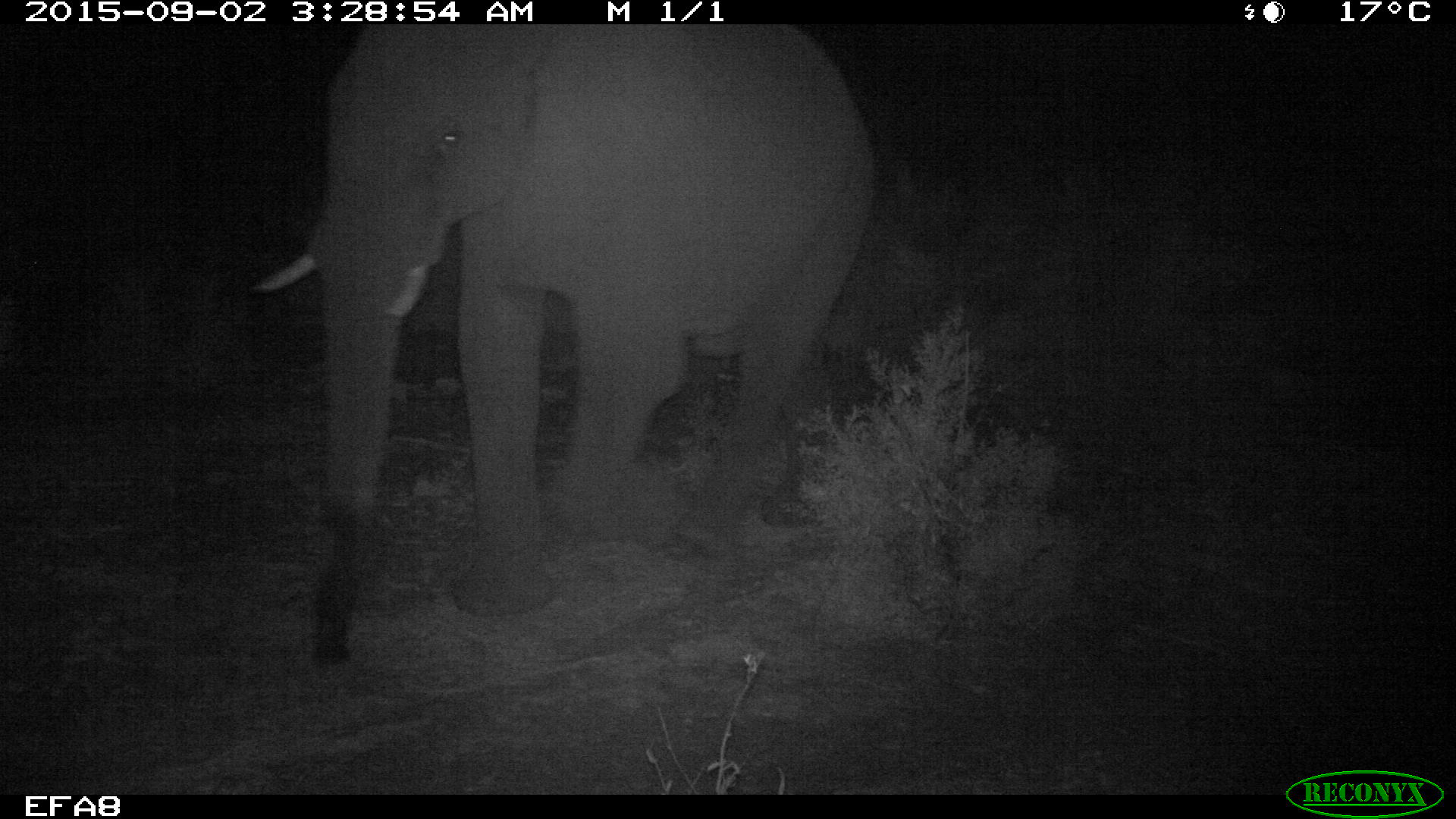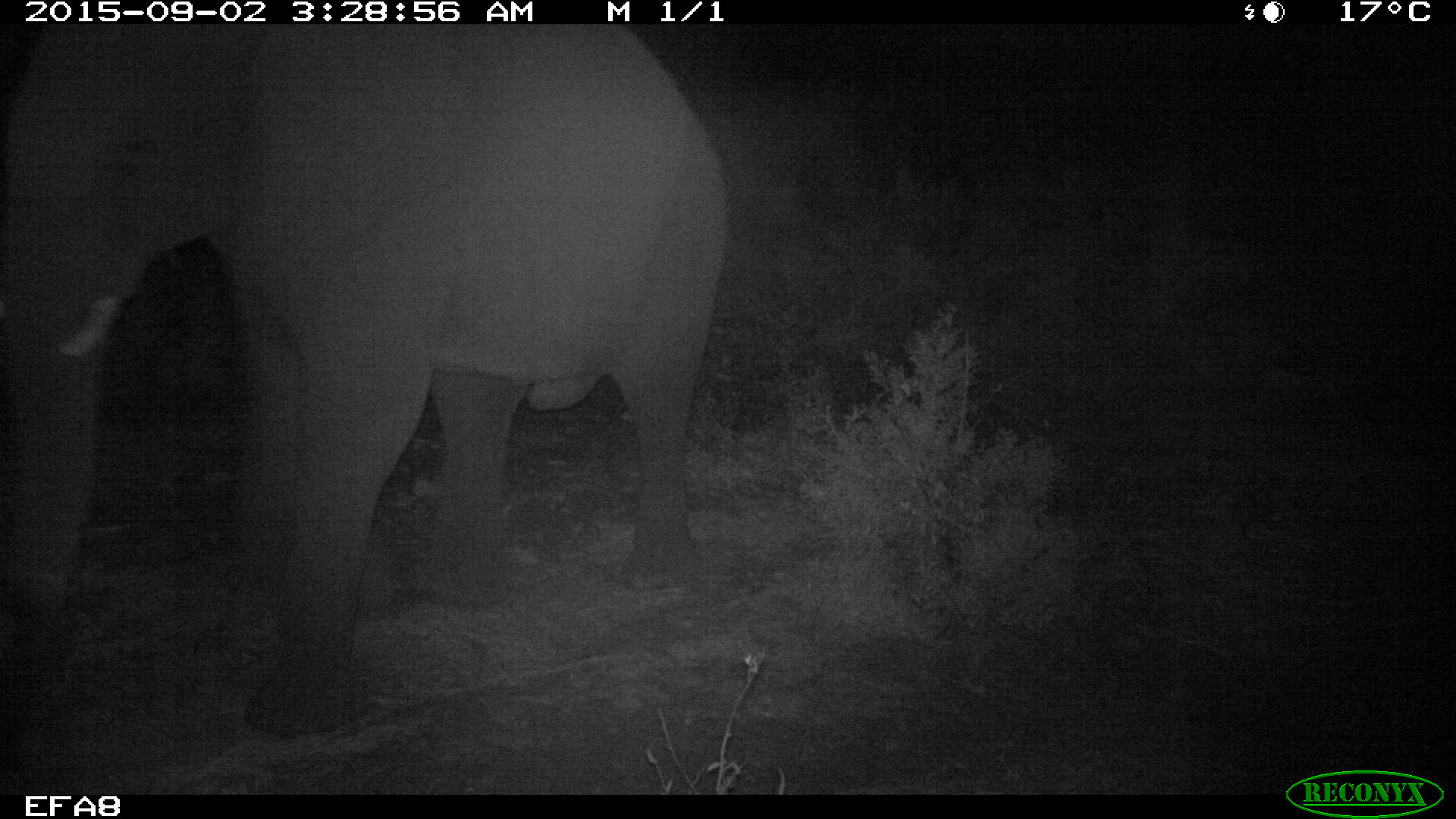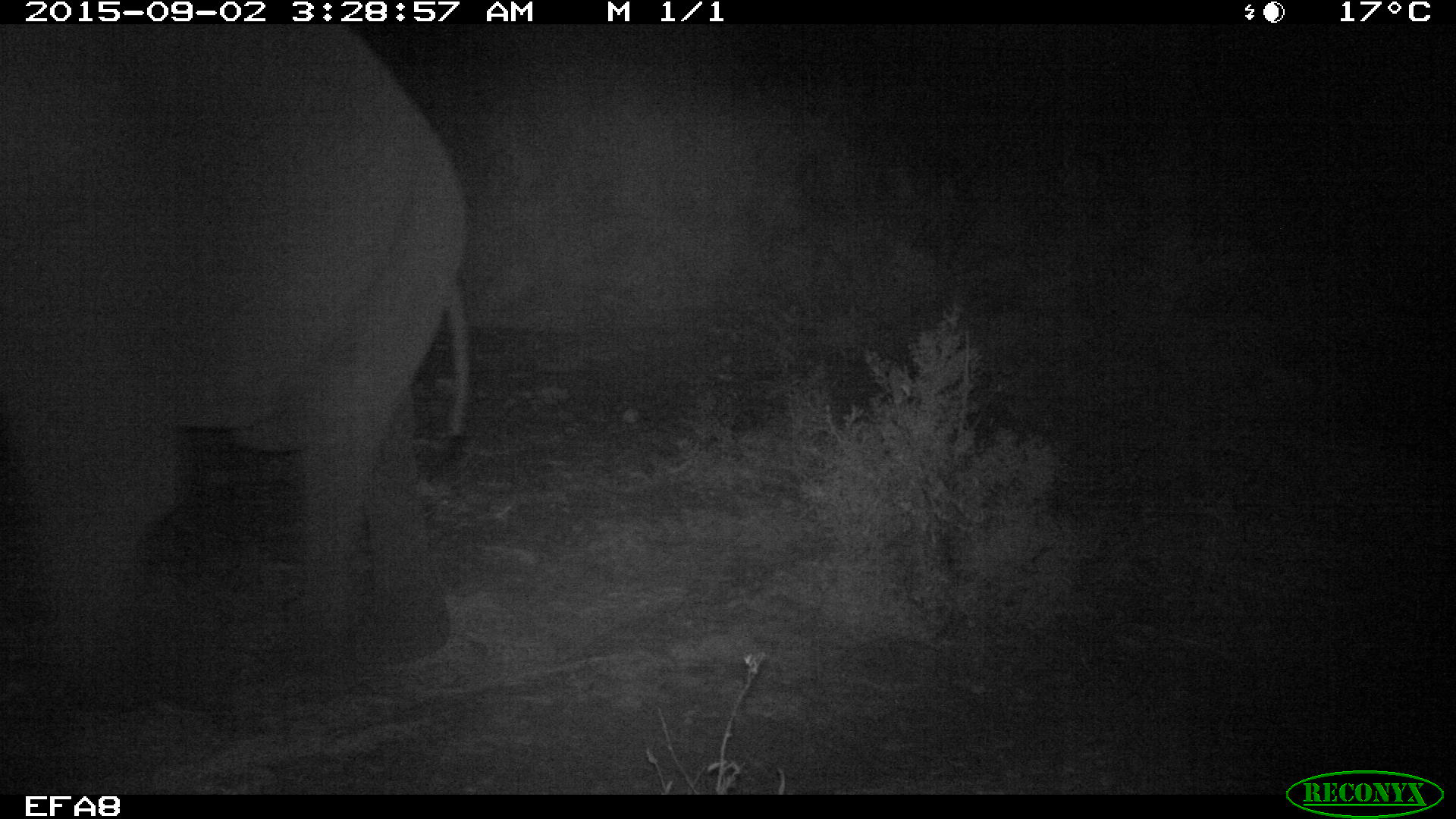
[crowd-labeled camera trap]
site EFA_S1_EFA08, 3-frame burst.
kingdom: Animalia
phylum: Chordata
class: Mammalia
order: Proboscidea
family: Elephantidae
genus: Loxodonta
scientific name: Loxodonta africana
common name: african bush elephant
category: elephant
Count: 1.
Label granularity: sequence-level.